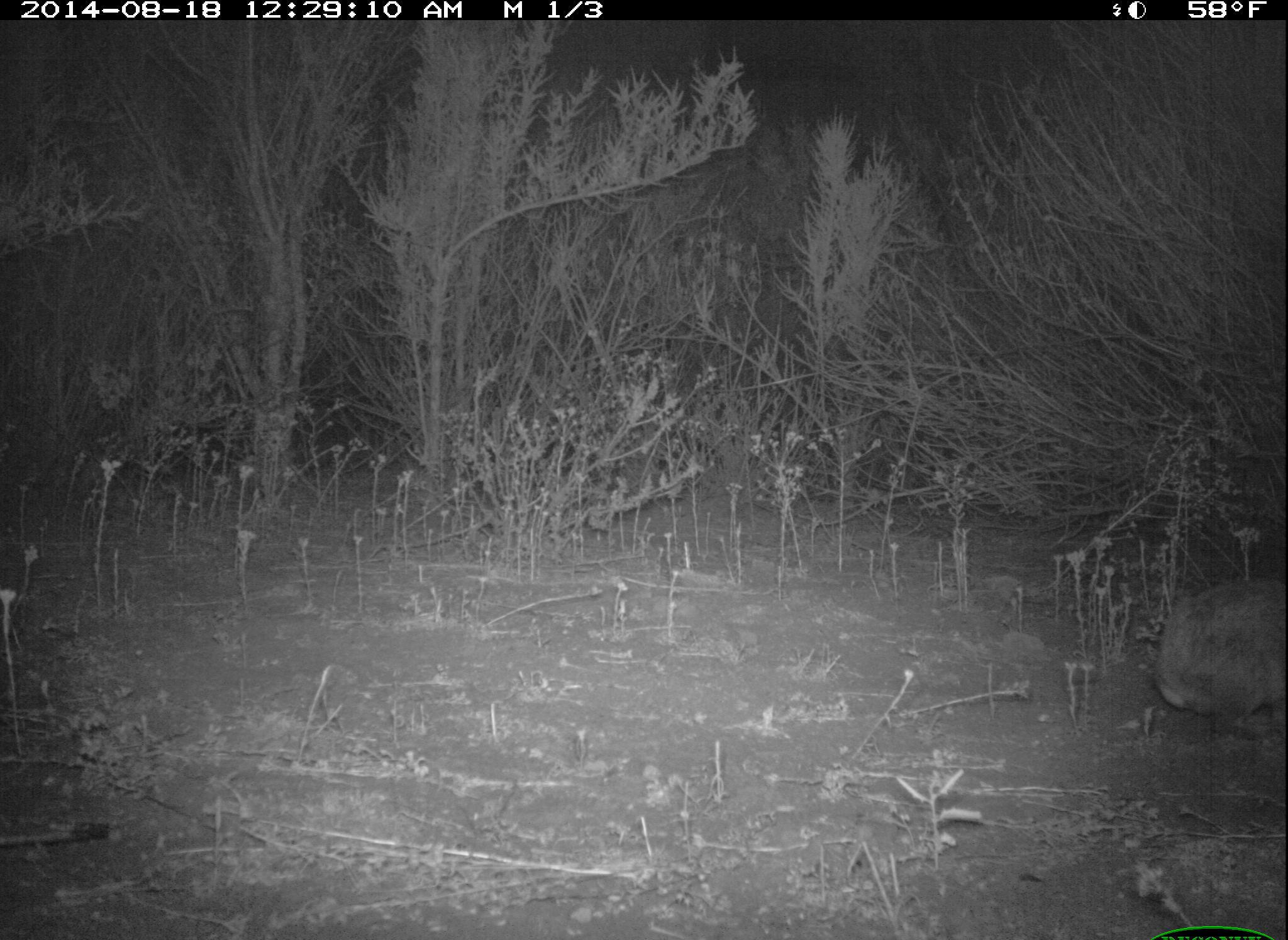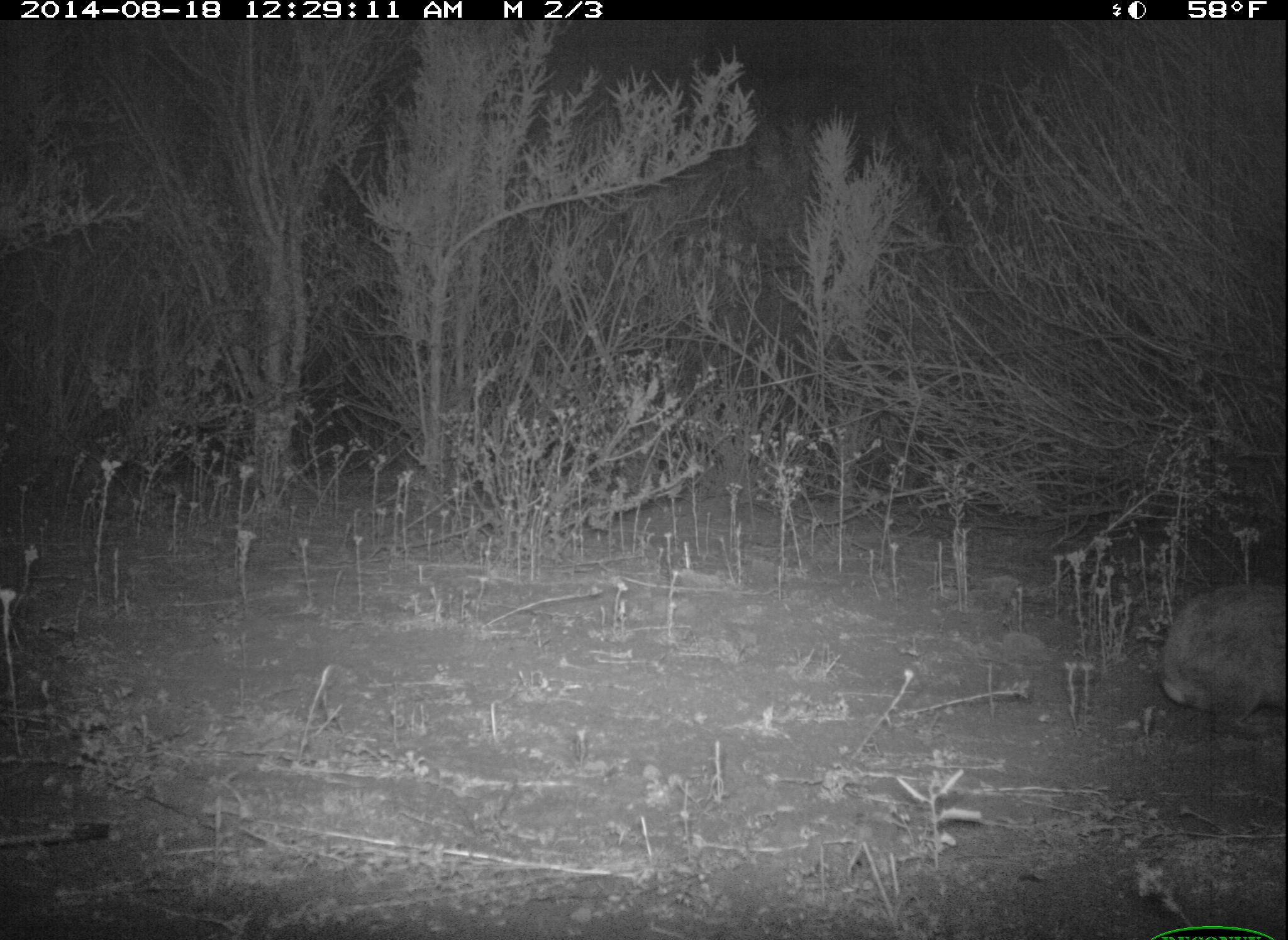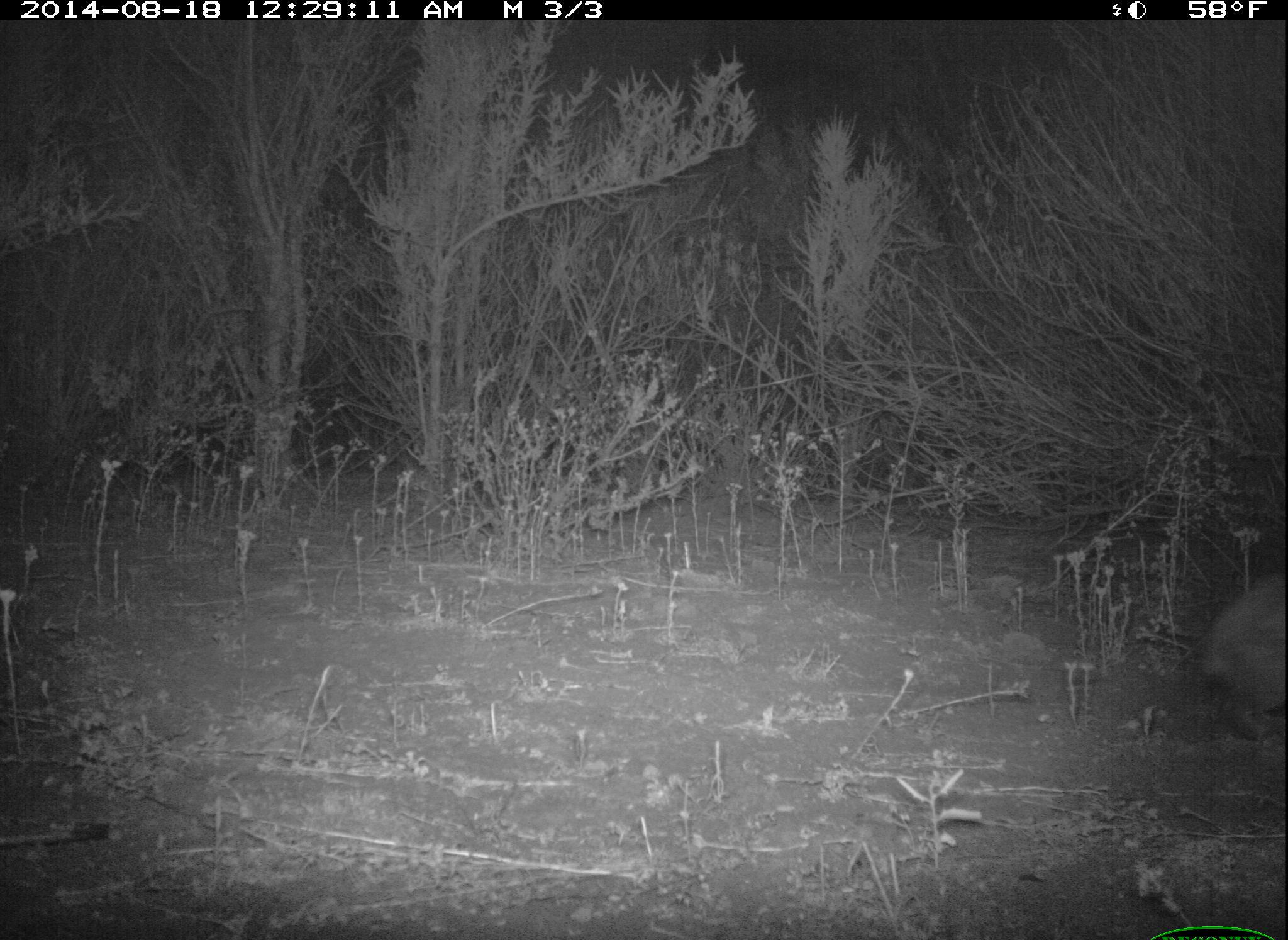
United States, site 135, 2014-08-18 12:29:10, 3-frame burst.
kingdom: Animalia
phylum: Chordata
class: Mammalia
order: Lagomorpha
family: Leporidae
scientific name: Leporidae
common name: rabbits and hares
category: rabbit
Rabbit (rabbits and hares) (Leporidae).